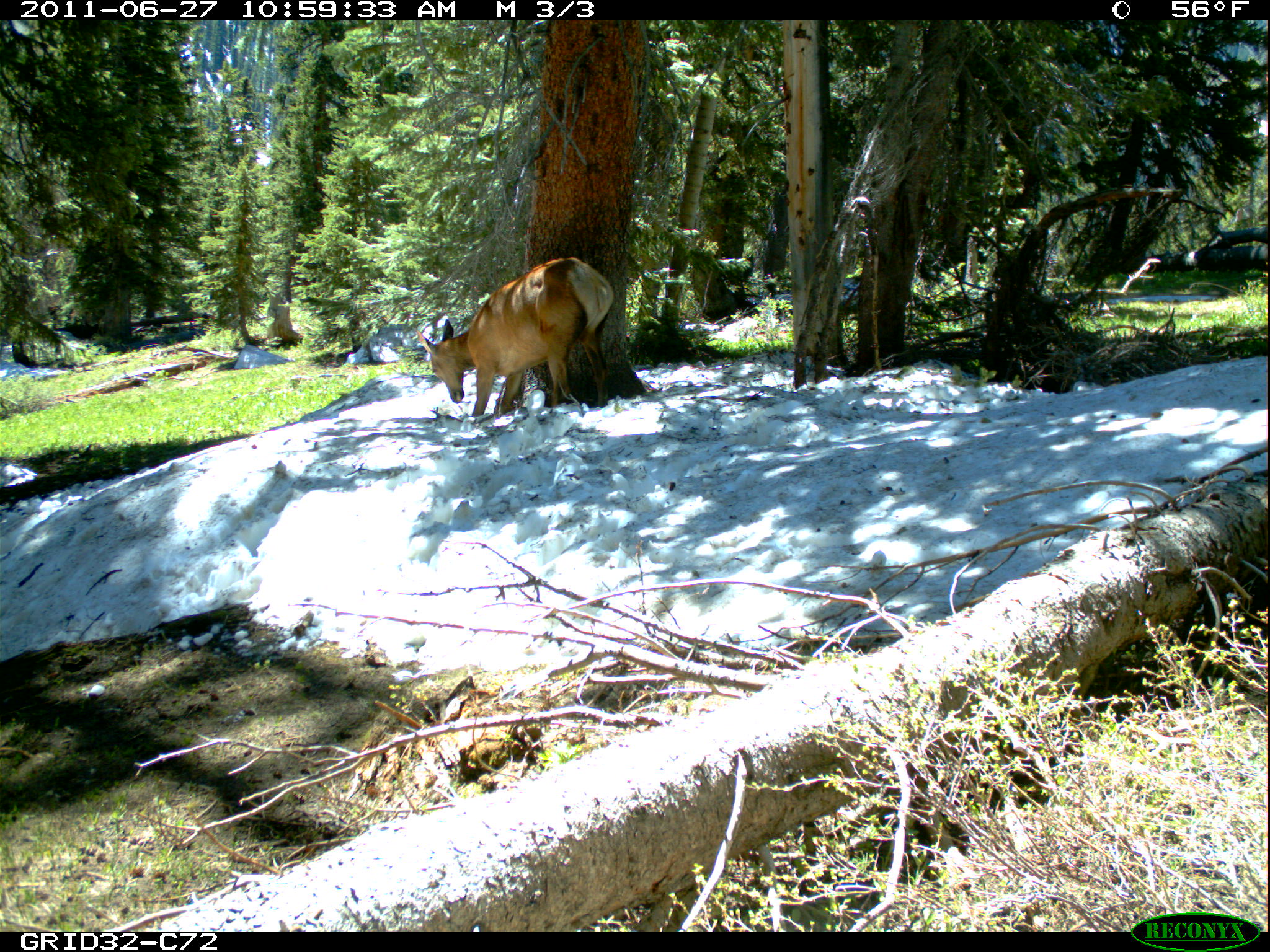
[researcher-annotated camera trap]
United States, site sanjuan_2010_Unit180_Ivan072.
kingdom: Animalia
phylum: Chordata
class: Mammalia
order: Artiodactyla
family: Cervidae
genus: Cervus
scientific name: Cervus elaphus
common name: red deer